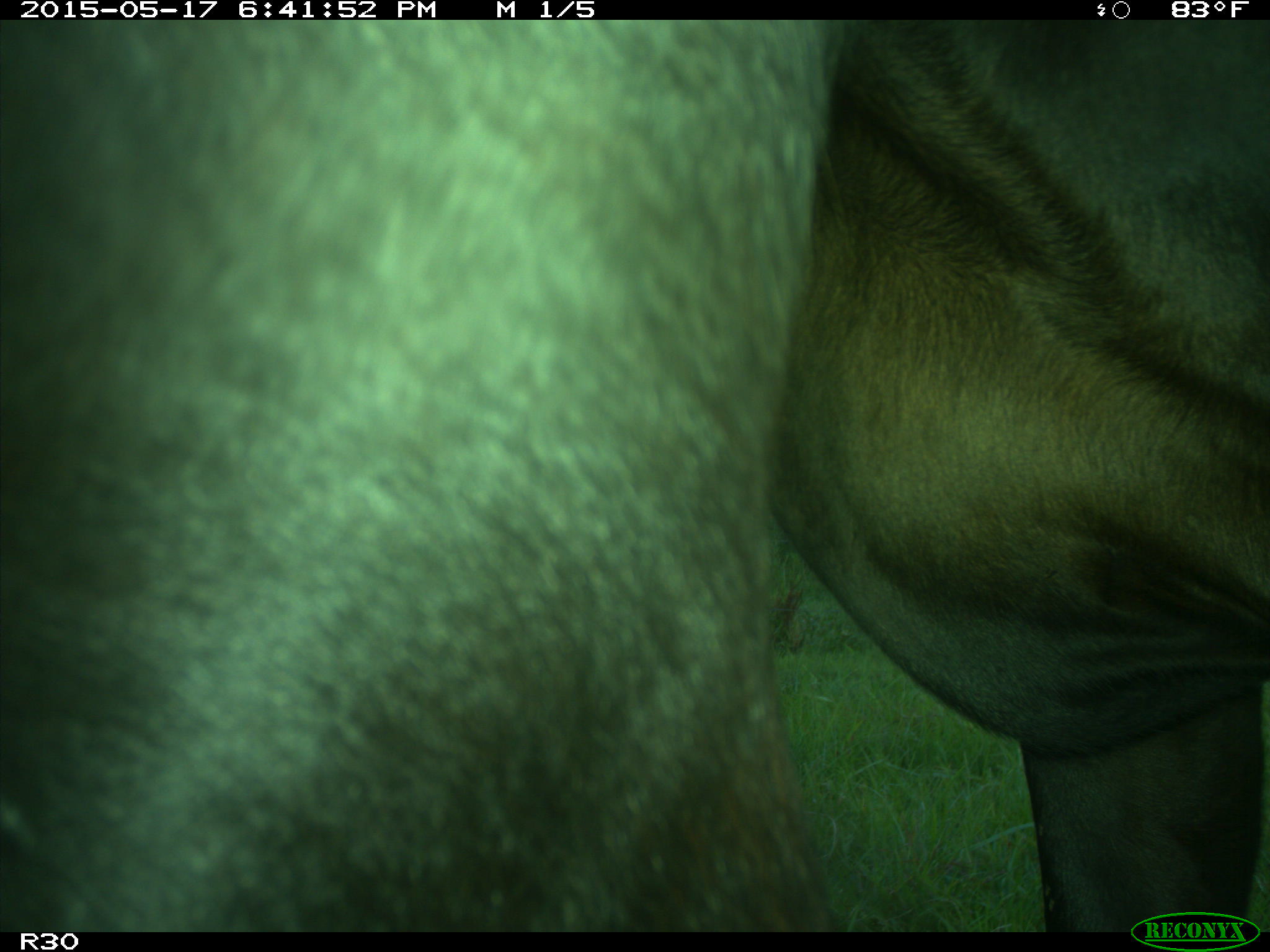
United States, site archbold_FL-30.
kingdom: Animalia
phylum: Chordata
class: Mammalia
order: Artiodactyla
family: Bovidae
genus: Bos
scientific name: Bos taurus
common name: domestic cow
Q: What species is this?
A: Bos taurus (domestic cow).